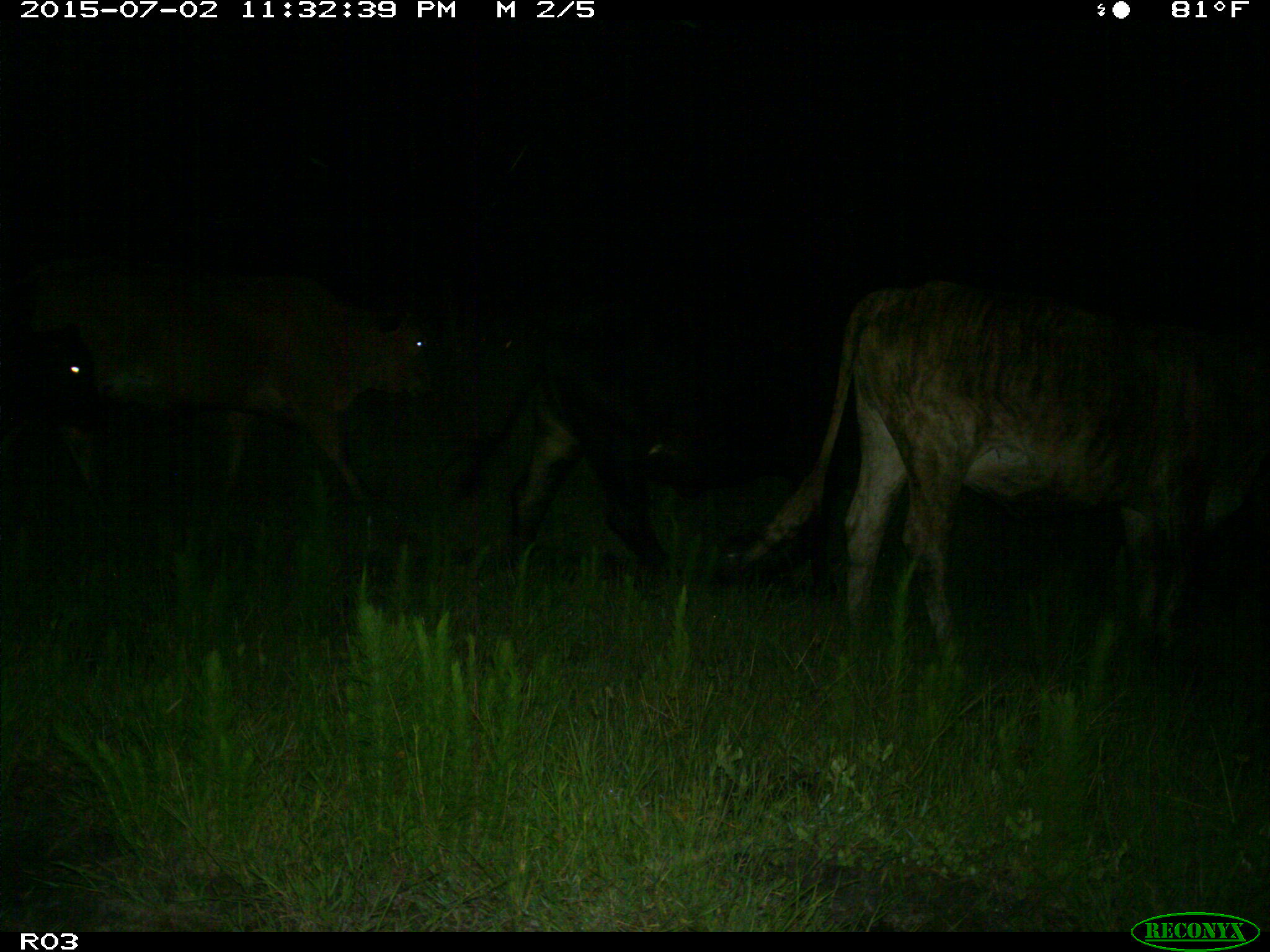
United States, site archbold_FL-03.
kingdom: Animalia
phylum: Chordata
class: Mammalia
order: Artiodactyla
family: Bovidae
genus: Bos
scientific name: Bos taurus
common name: domestic cow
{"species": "Bos taurus (domestic cow)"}